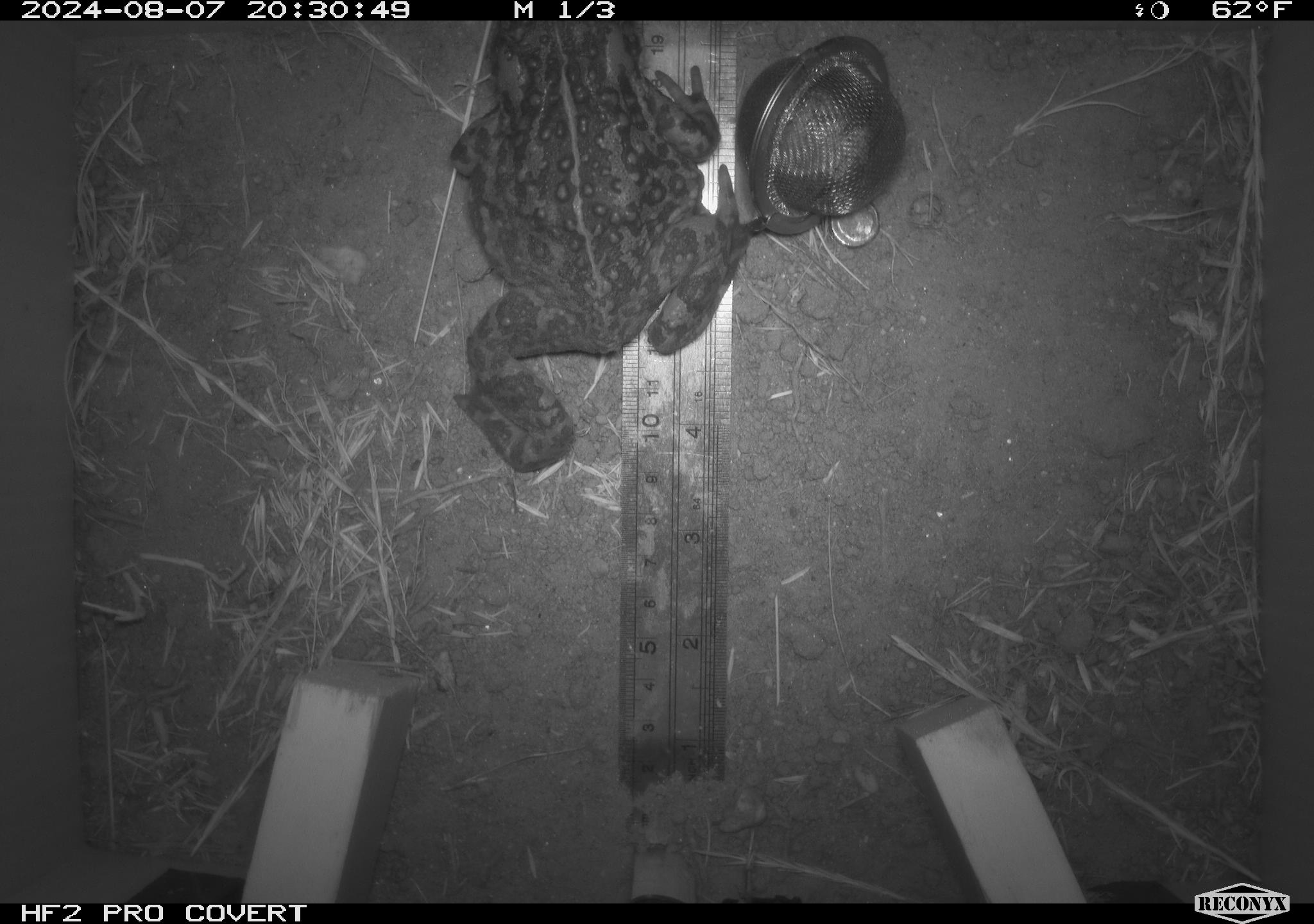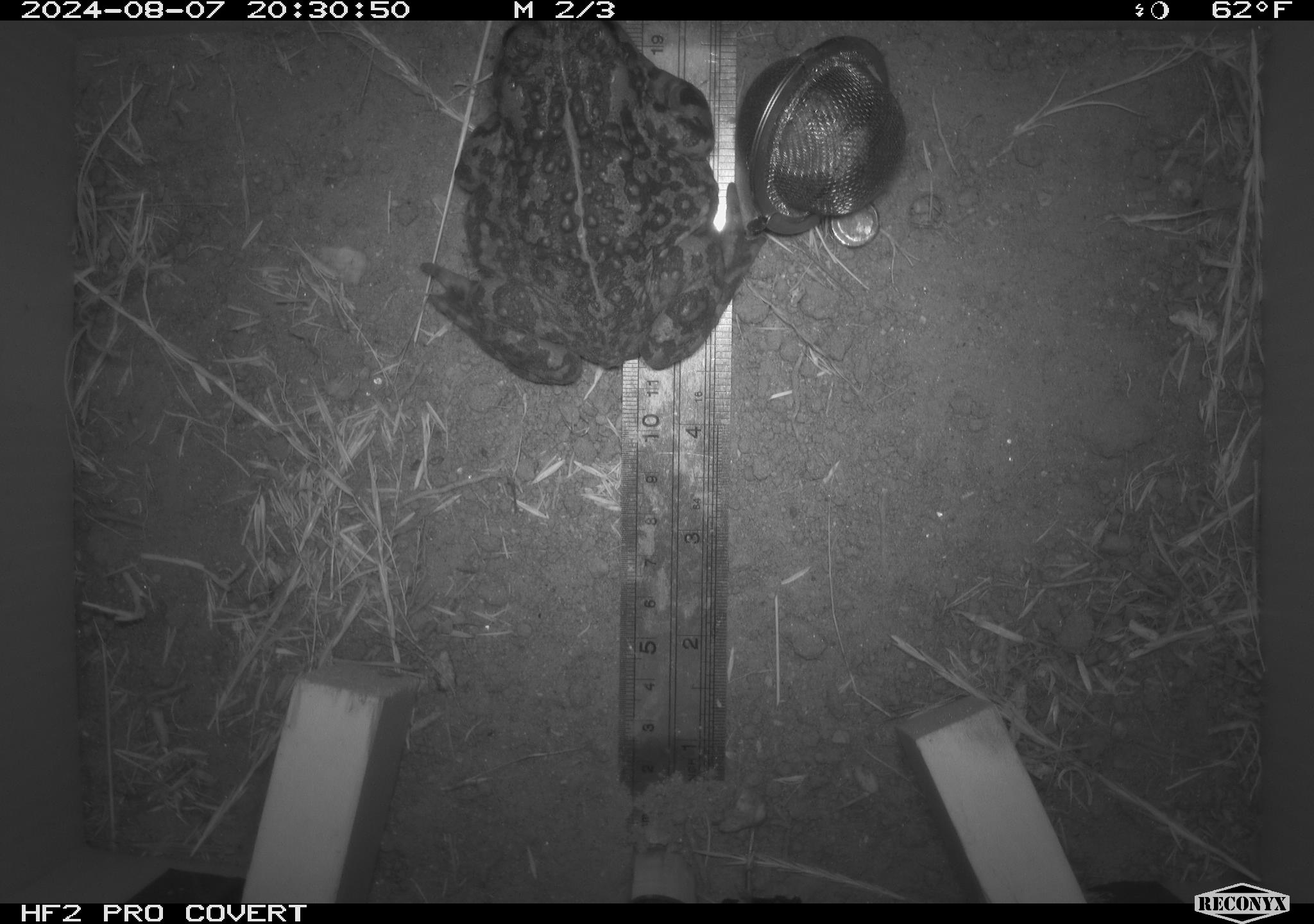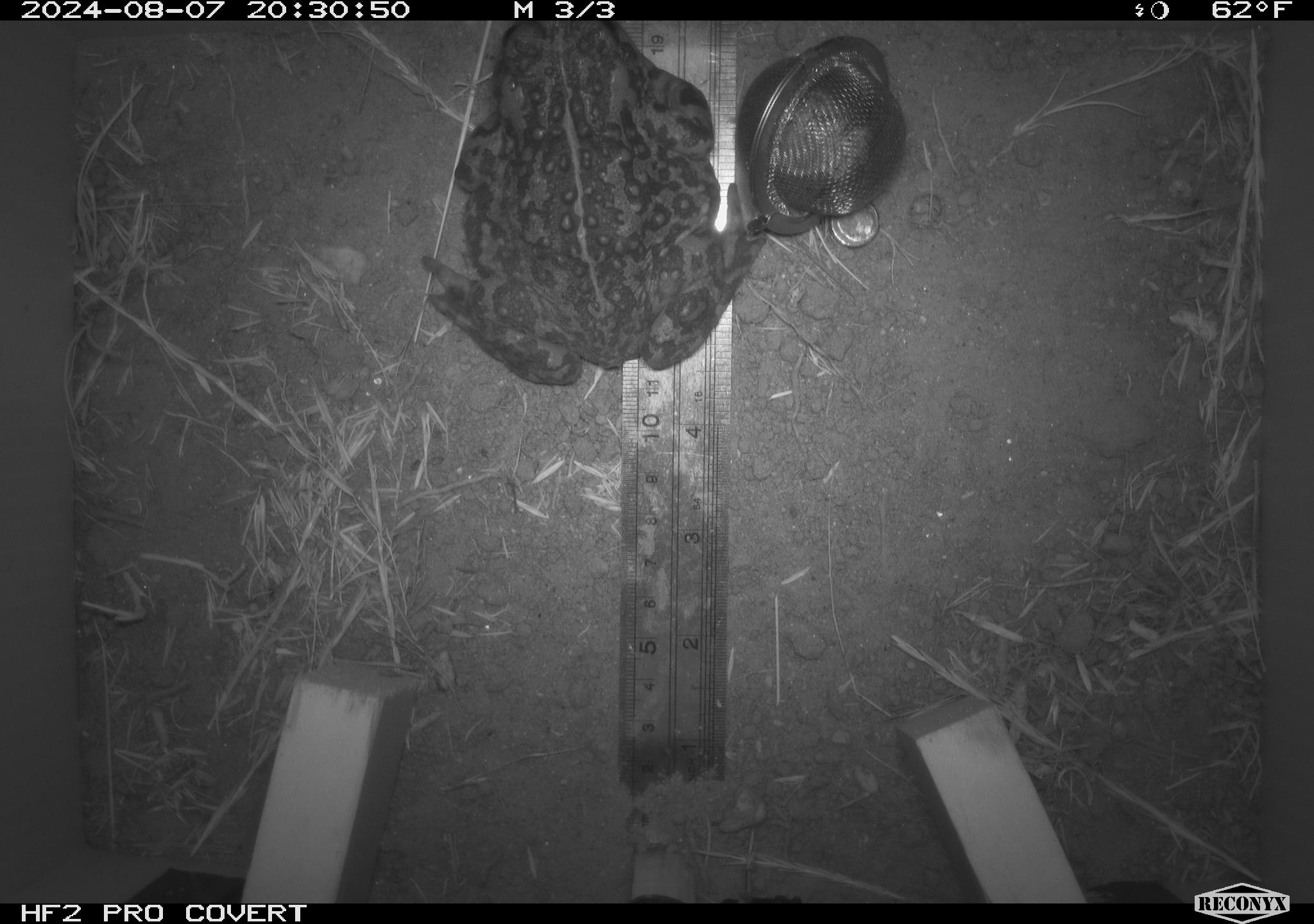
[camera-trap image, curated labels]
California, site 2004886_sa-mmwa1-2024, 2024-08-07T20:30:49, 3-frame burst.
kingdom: Animalia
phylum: Chordata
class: Amphibia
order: Anura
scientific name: Anura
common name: frogs